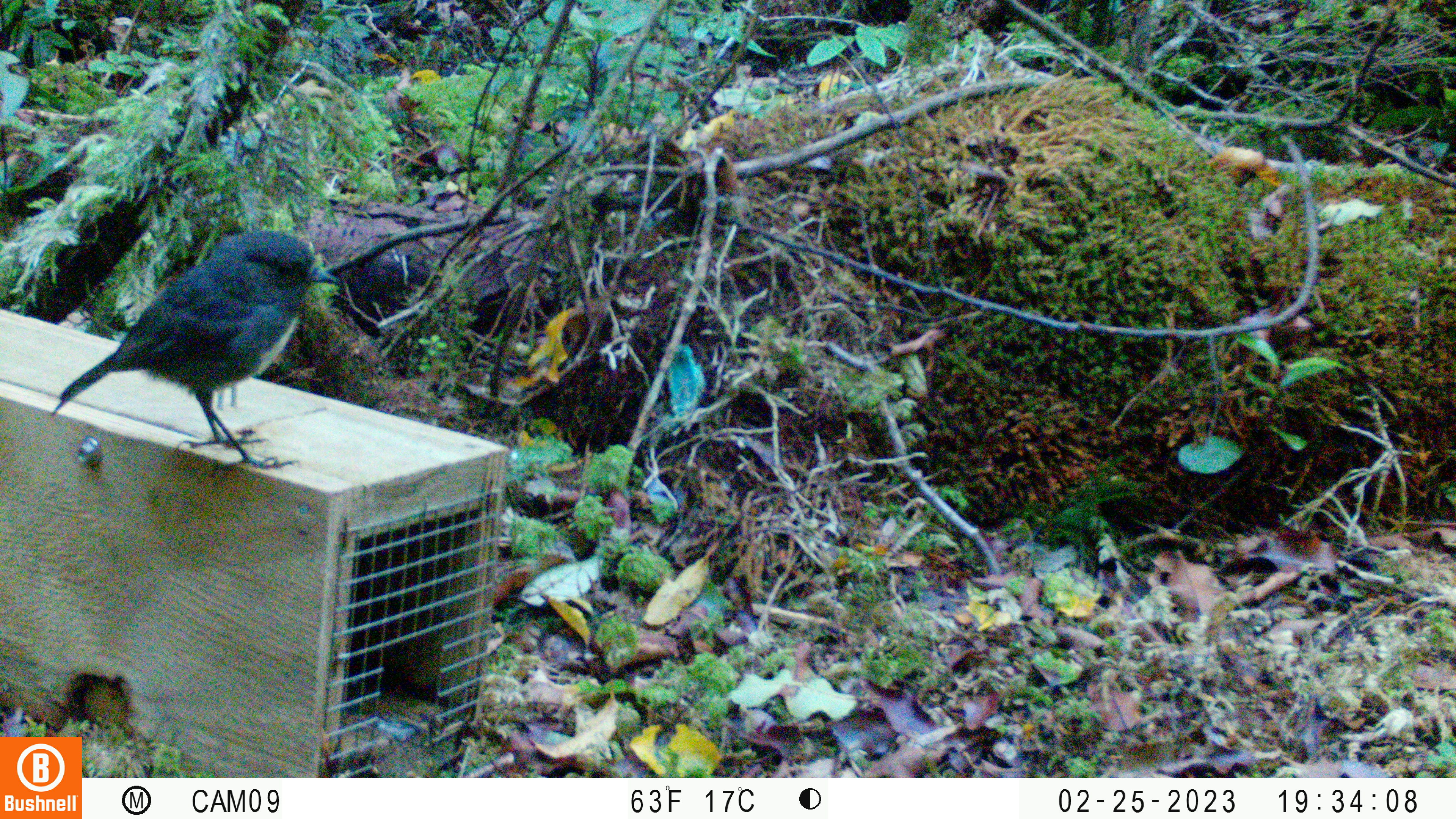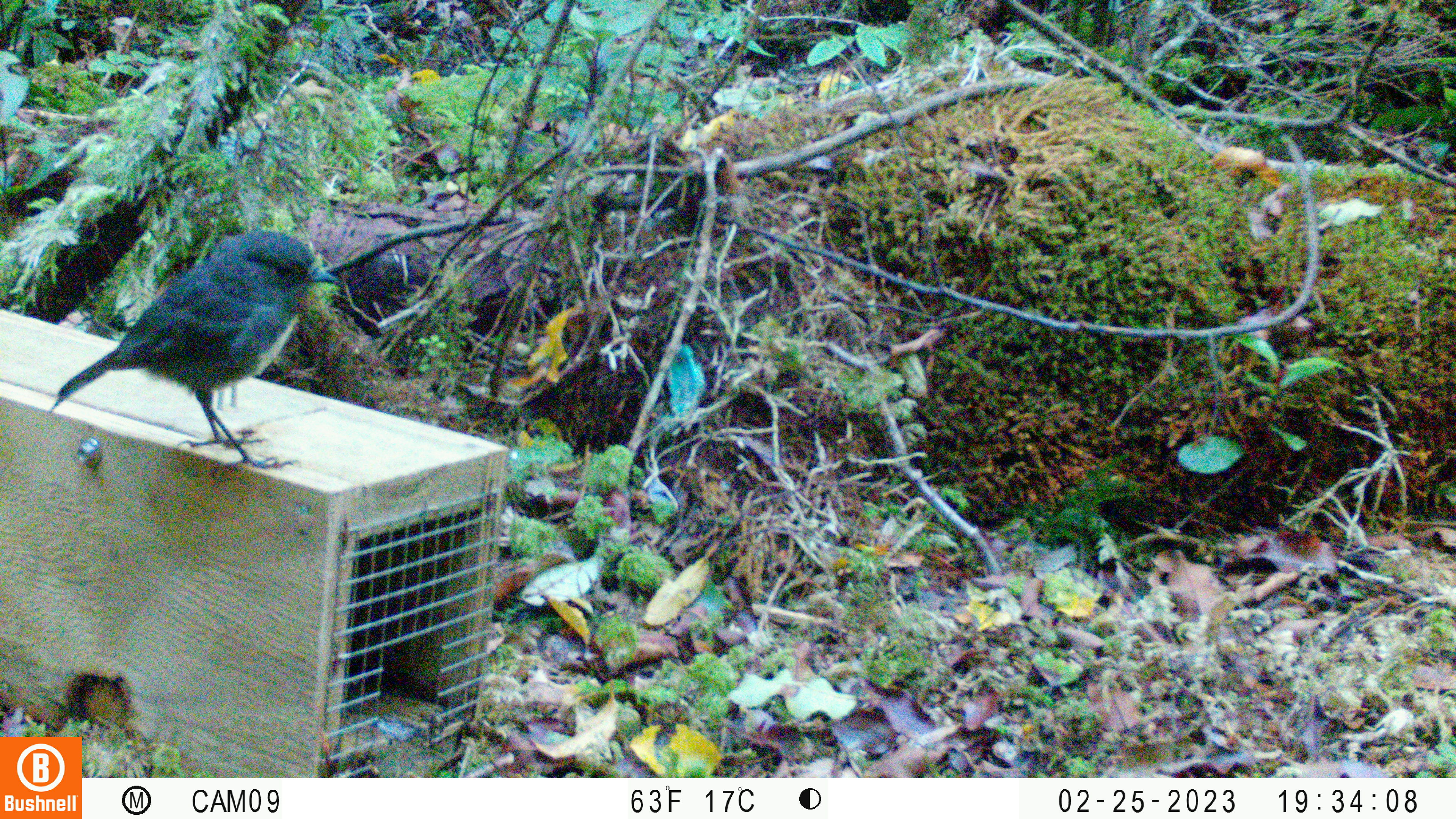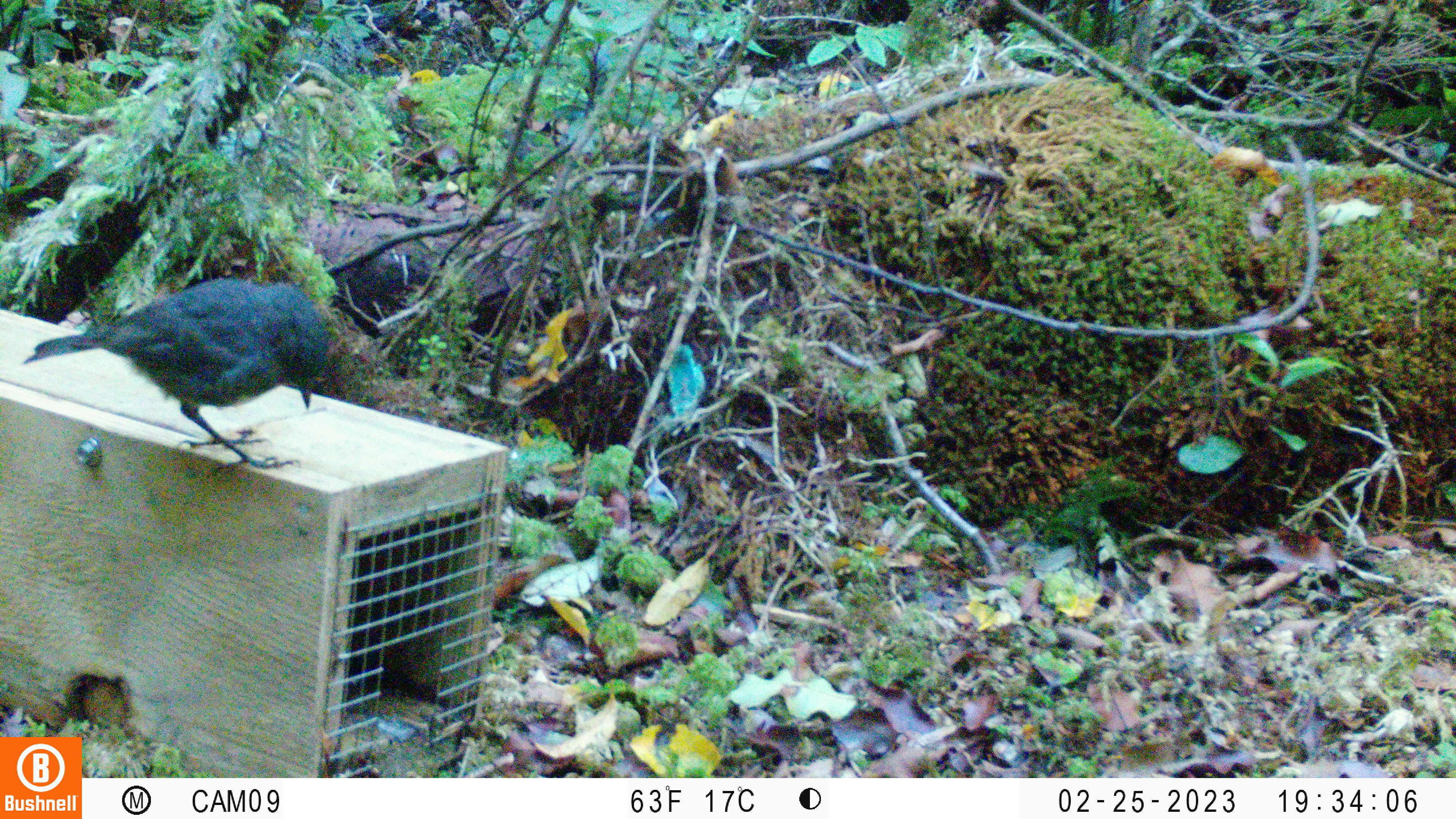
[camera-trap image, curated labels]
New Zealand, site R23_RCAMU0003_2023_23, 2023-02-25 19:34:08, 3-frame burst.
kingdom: Animalia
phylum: Chordata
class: Aves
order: Passeriformes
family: Petroicidae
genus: Petroica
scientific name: Petroica australis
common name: new zealand robin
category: robin